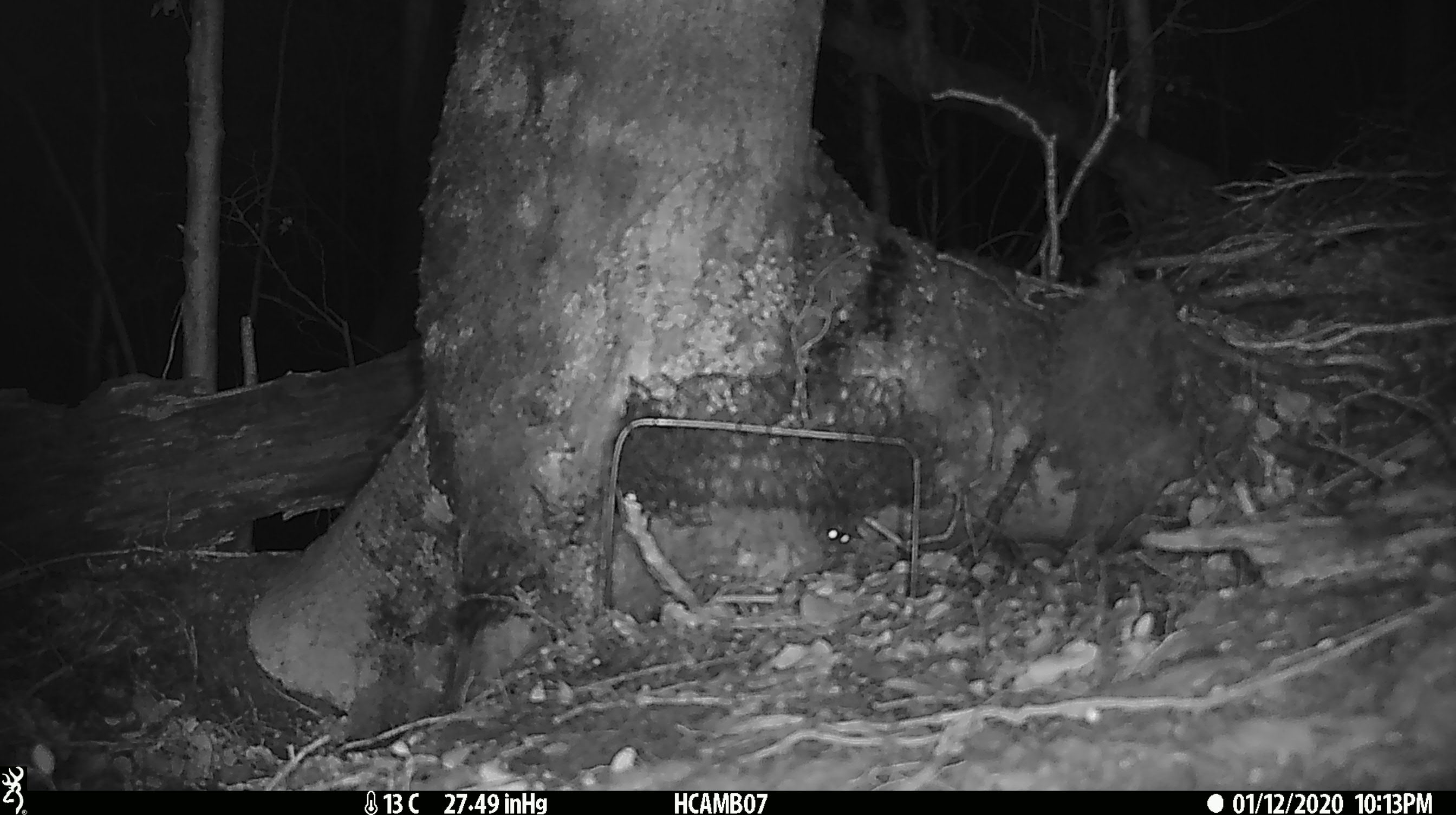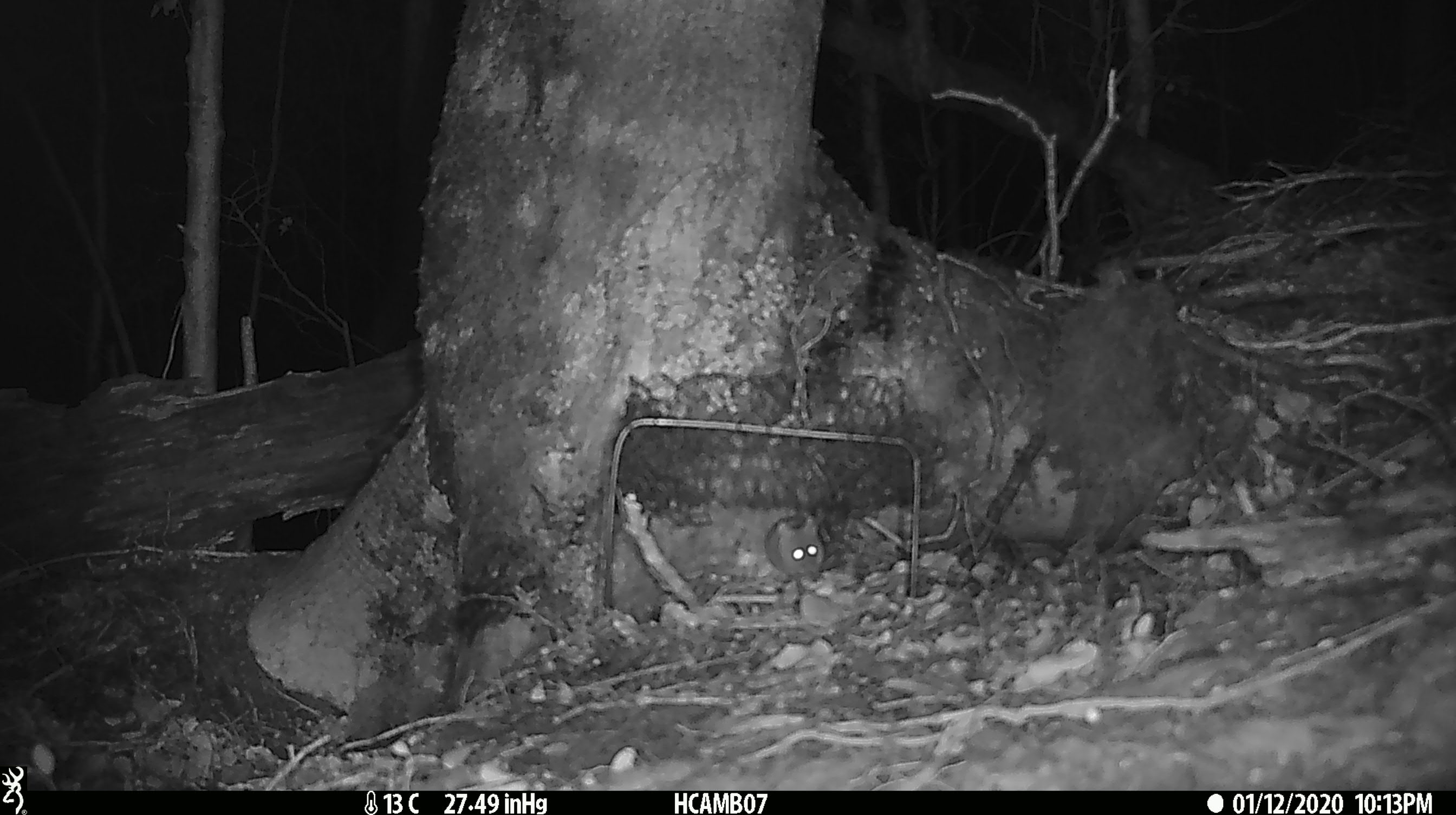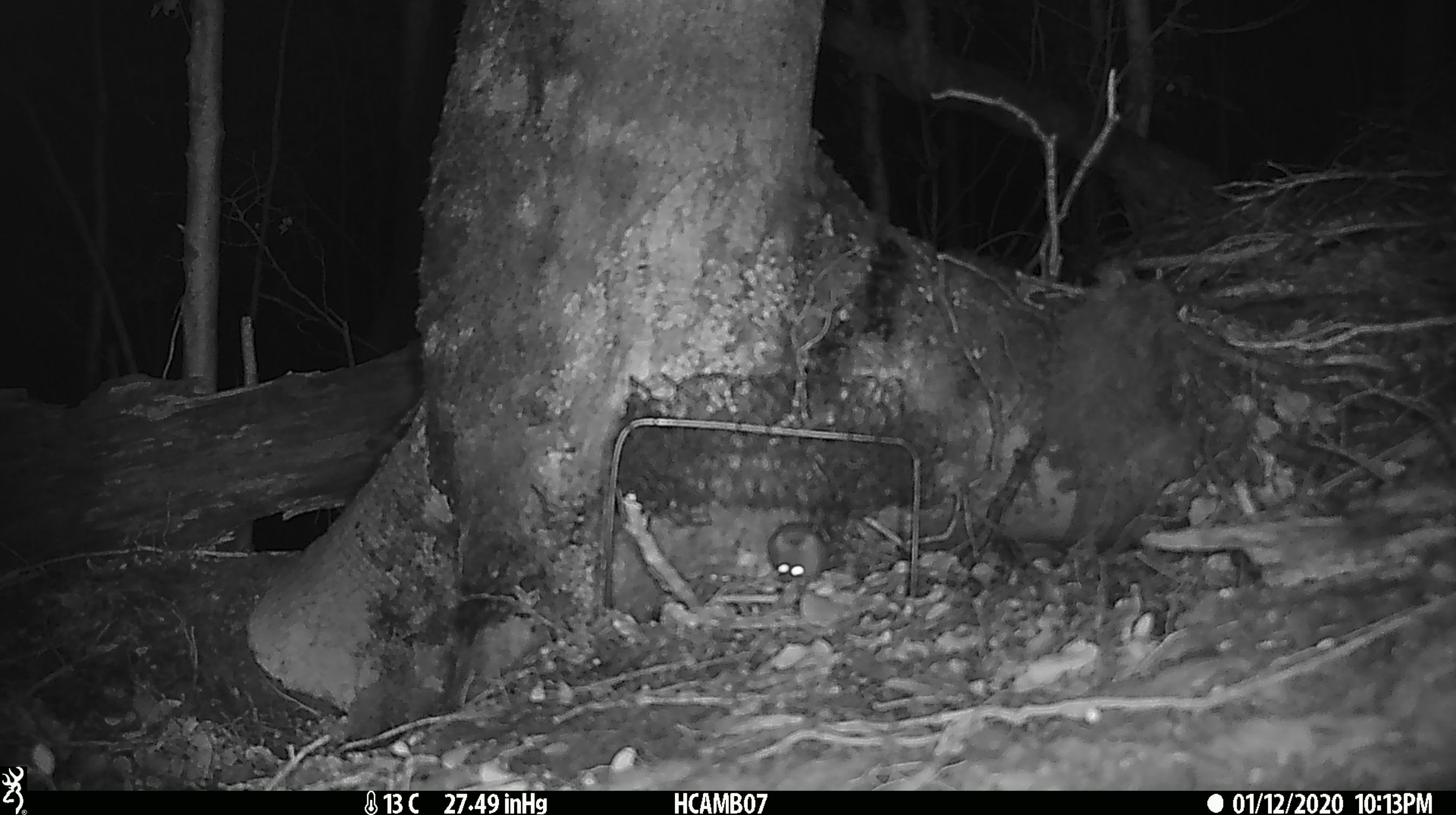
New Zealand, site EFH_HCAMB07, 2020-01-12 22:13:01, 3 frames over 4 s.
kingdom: Animalia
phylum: Chordata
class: Mammalia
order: Rodentia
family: Muridae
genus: Mus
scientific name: Mus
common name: mouse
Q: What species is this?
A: Mouse (Mus).